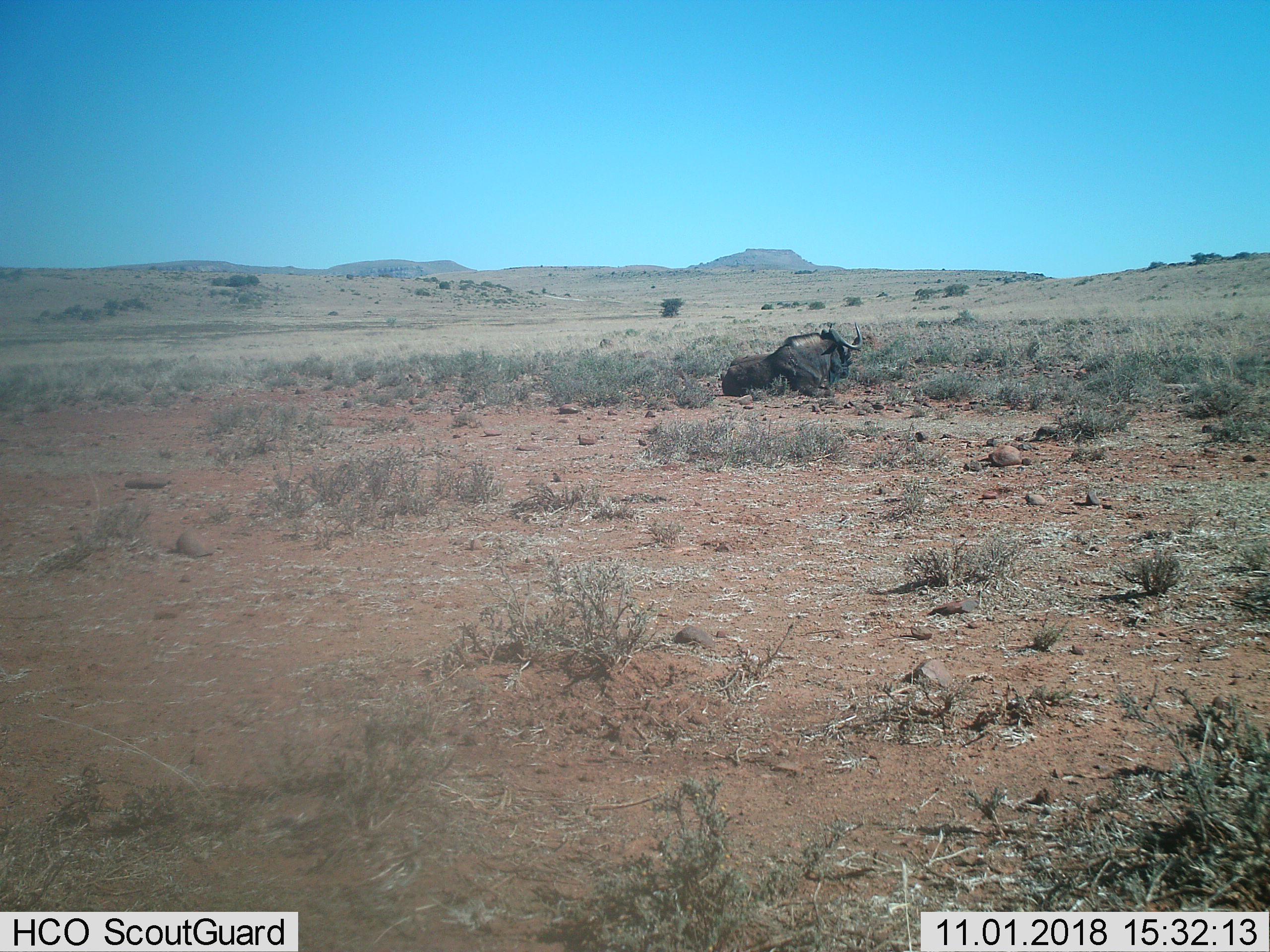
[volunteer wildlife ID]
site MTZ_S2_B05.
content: unidentified animal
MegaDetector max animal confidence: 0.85